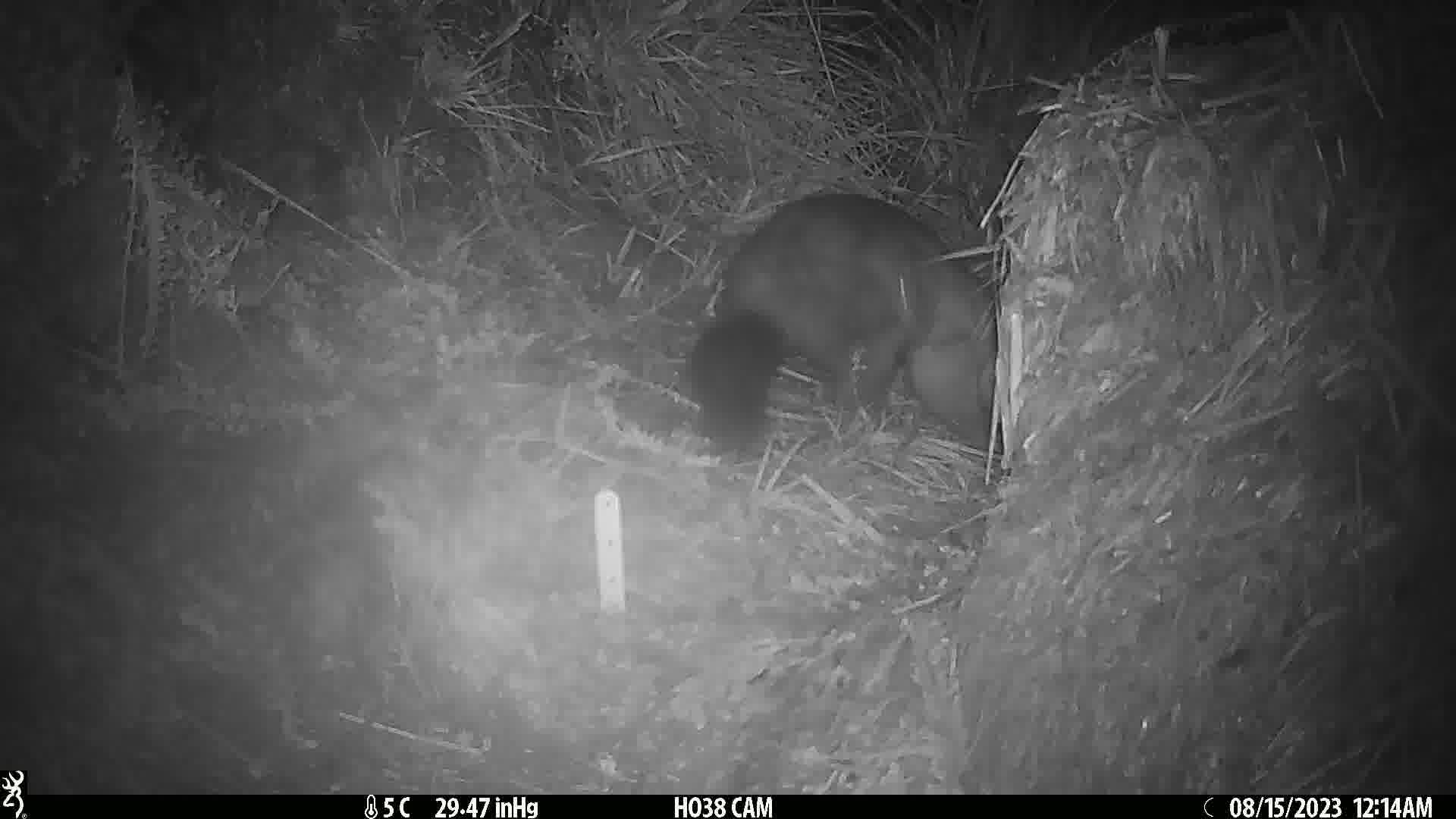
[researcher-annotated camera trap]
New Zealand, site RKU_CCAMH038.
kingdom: Animalia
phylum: Chordata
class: Mammalia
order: Diprotodontia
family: Phalangeridae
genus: Trichosurus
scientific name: Trichosurus vulpecula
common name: common brushtail possum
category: possum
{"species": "possum (common brushtail possum) (Trichosurus vulpecula)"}